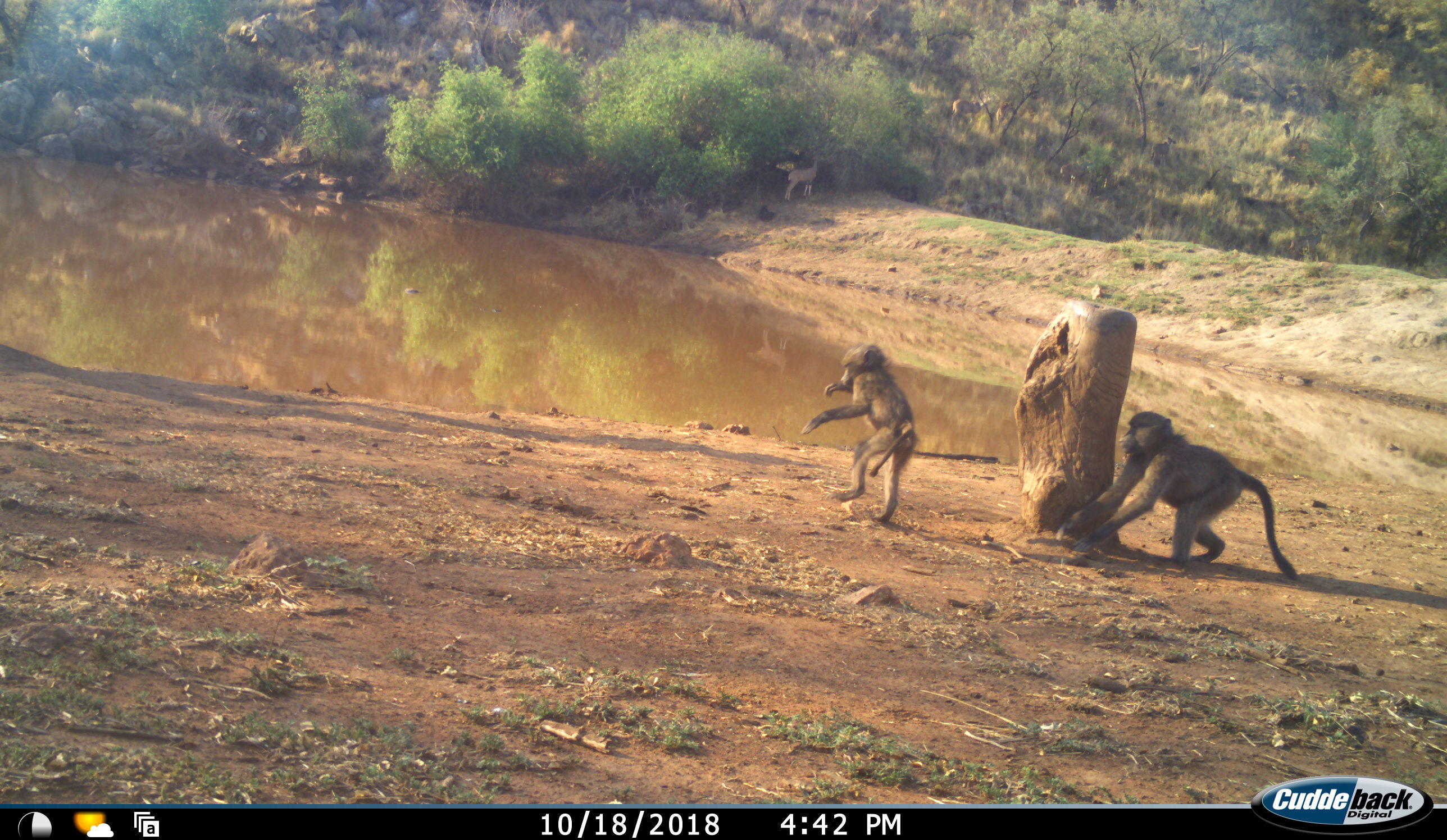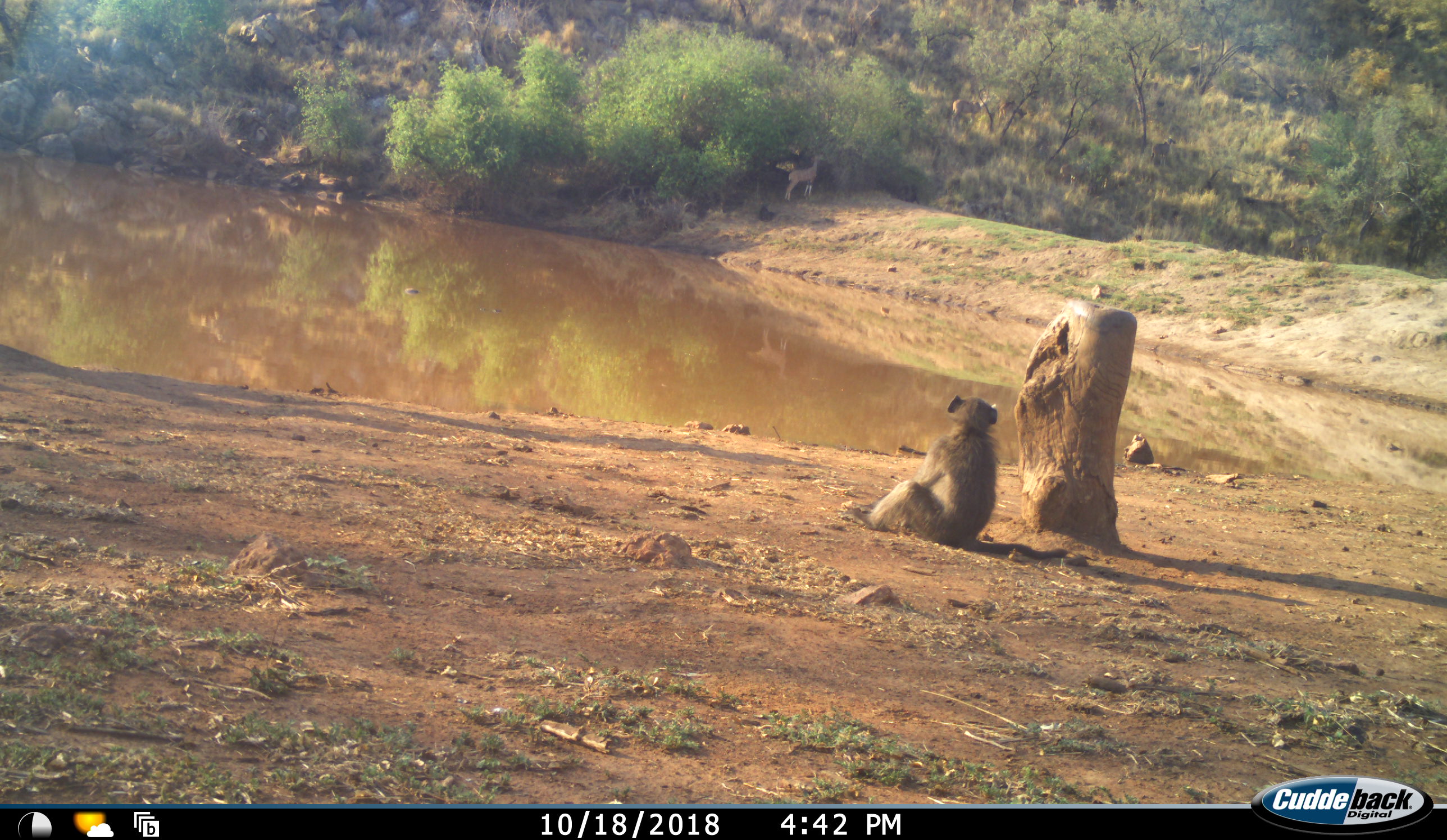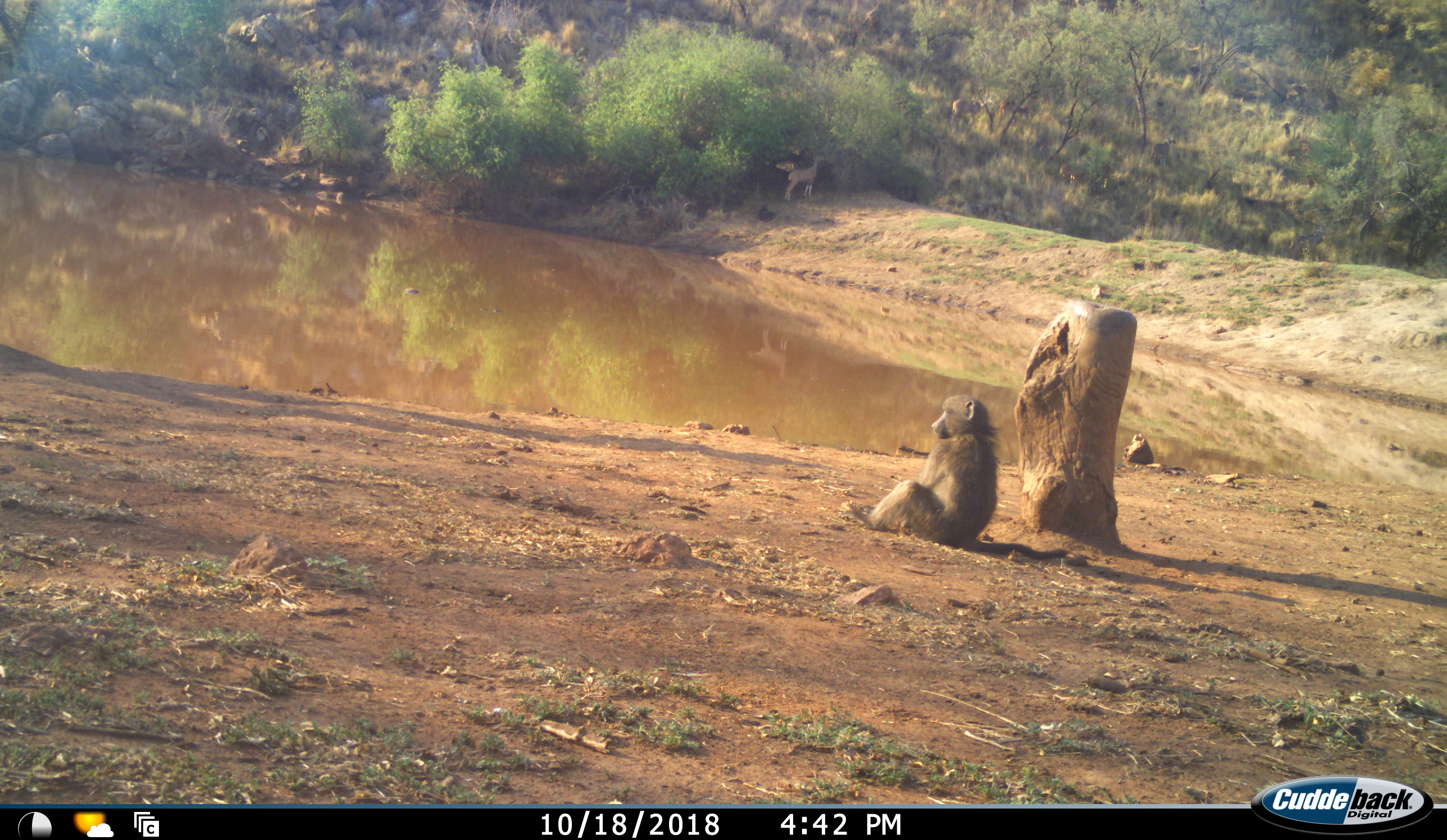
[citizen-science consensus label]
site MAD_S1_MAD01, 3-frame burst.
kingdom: Animalia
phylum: Chordata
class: Mammalia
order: Primates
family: Cercopithecidae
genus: Papio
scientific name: Papio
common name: baboon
Baboon (Papio), count 2. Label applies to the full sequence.